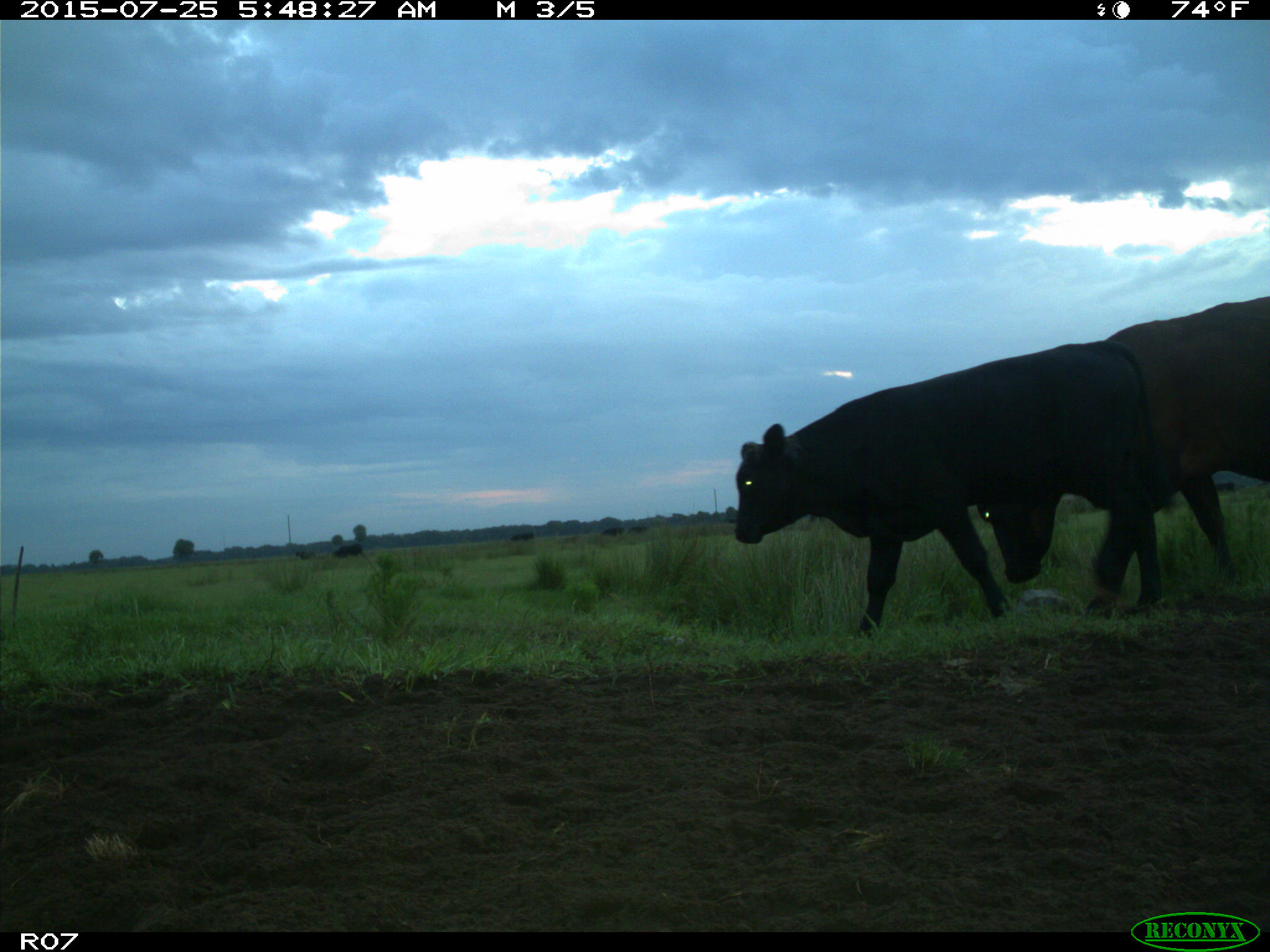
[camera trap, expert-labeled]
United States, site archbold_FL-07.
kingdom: Animalia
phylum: Chordata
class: Mammalia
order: Artiodactyla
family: Bovidae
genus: Bos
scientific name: Bos taurus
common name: domestic cow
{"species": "Bos taurus (domestic cow)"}